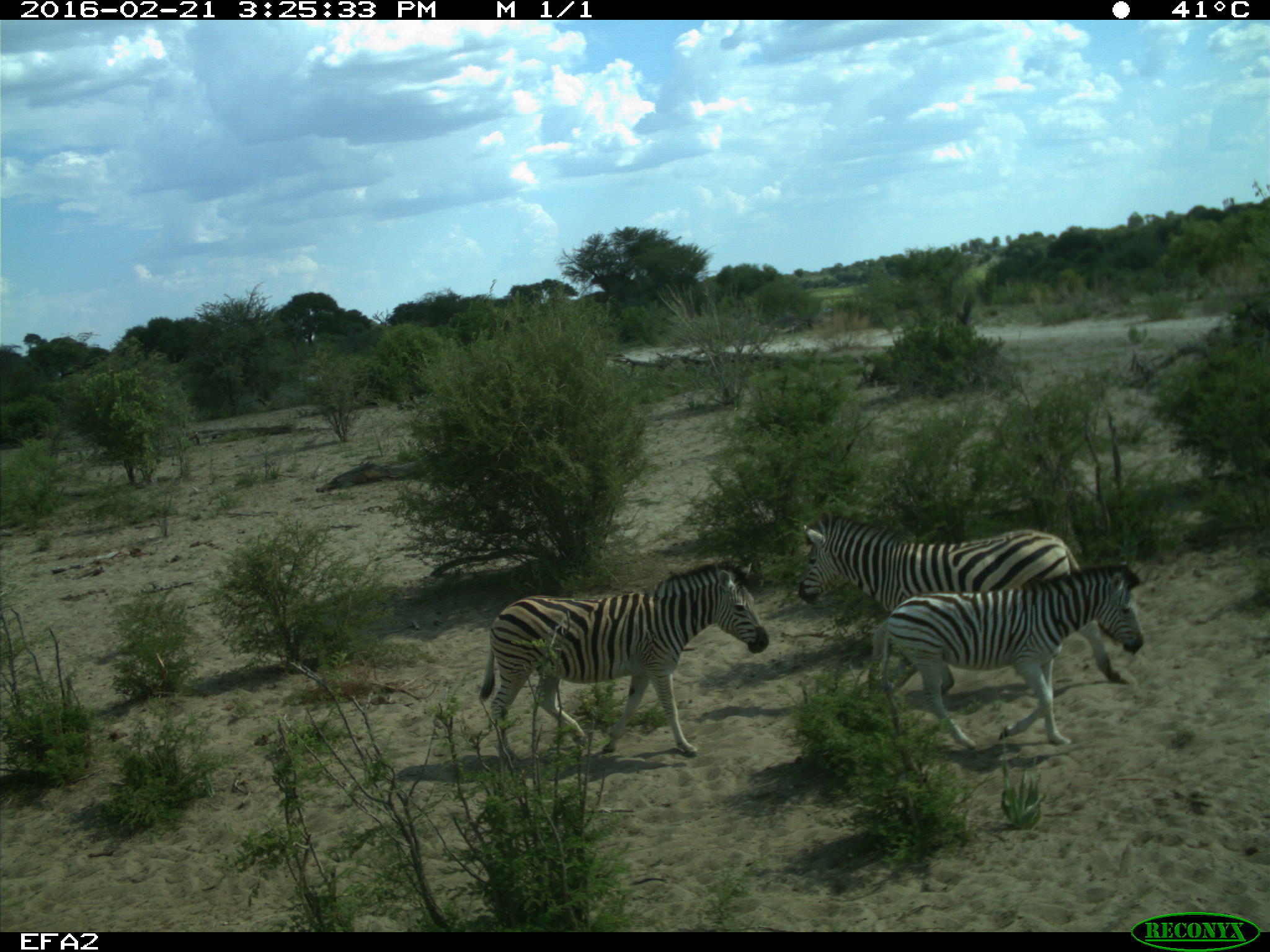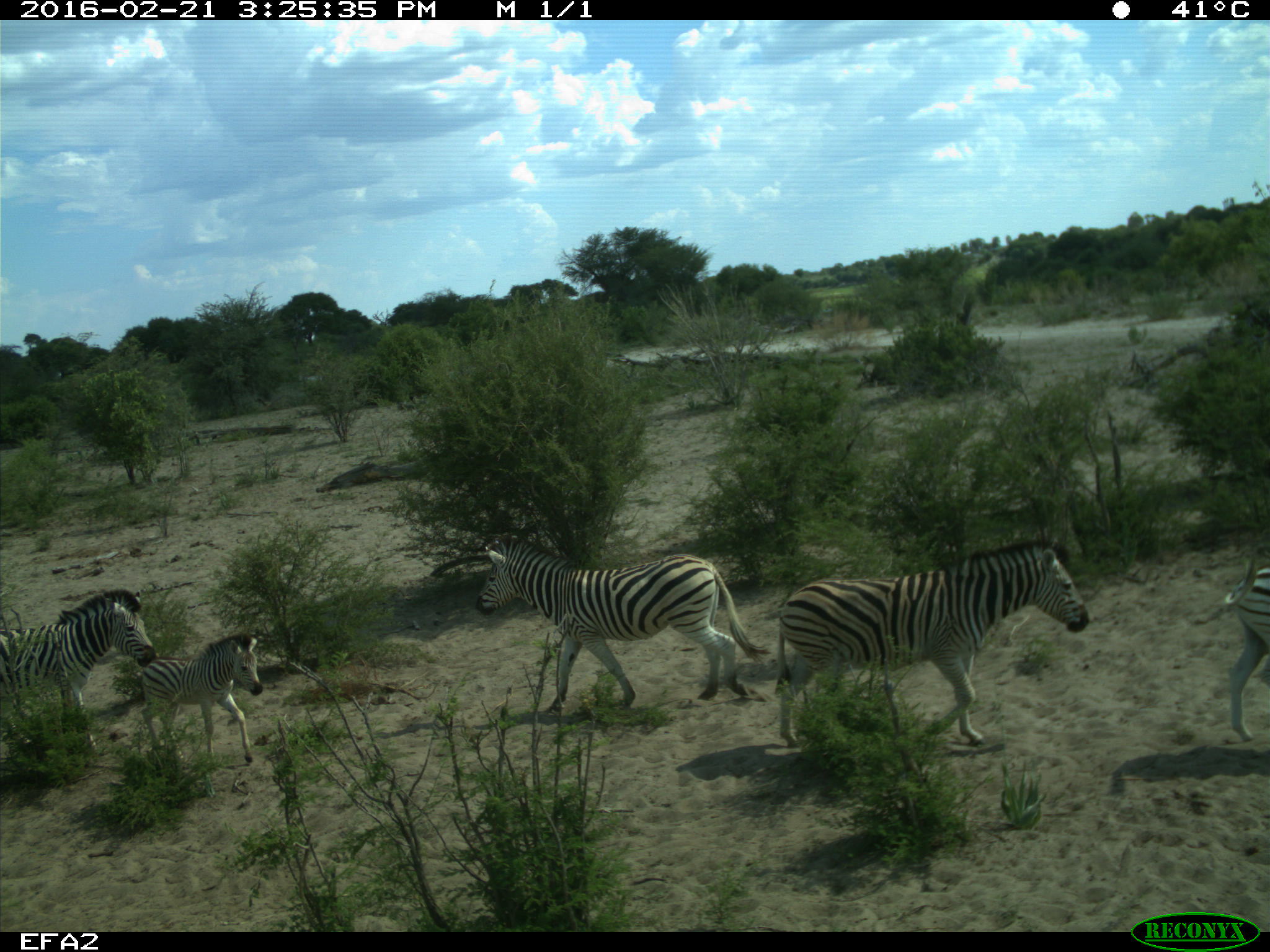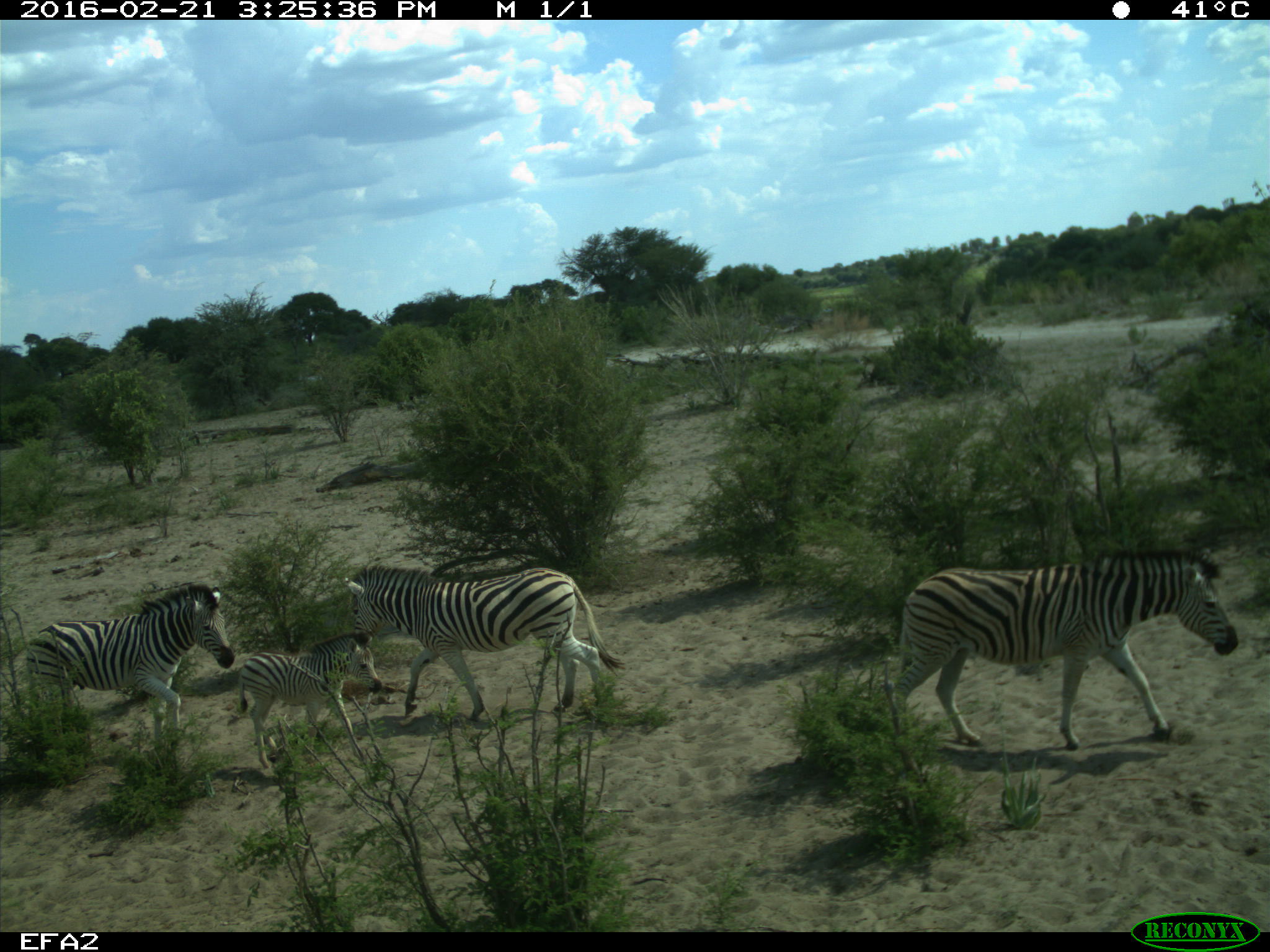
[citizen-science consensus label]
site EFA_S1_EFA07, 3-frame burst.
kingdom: Animalia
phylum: Chordata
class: Mammalia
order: Perissodactyla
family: Equidae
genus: Equus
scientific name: Equus quagga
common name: plains zebra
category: zebraplains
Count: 5.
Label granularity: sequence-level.